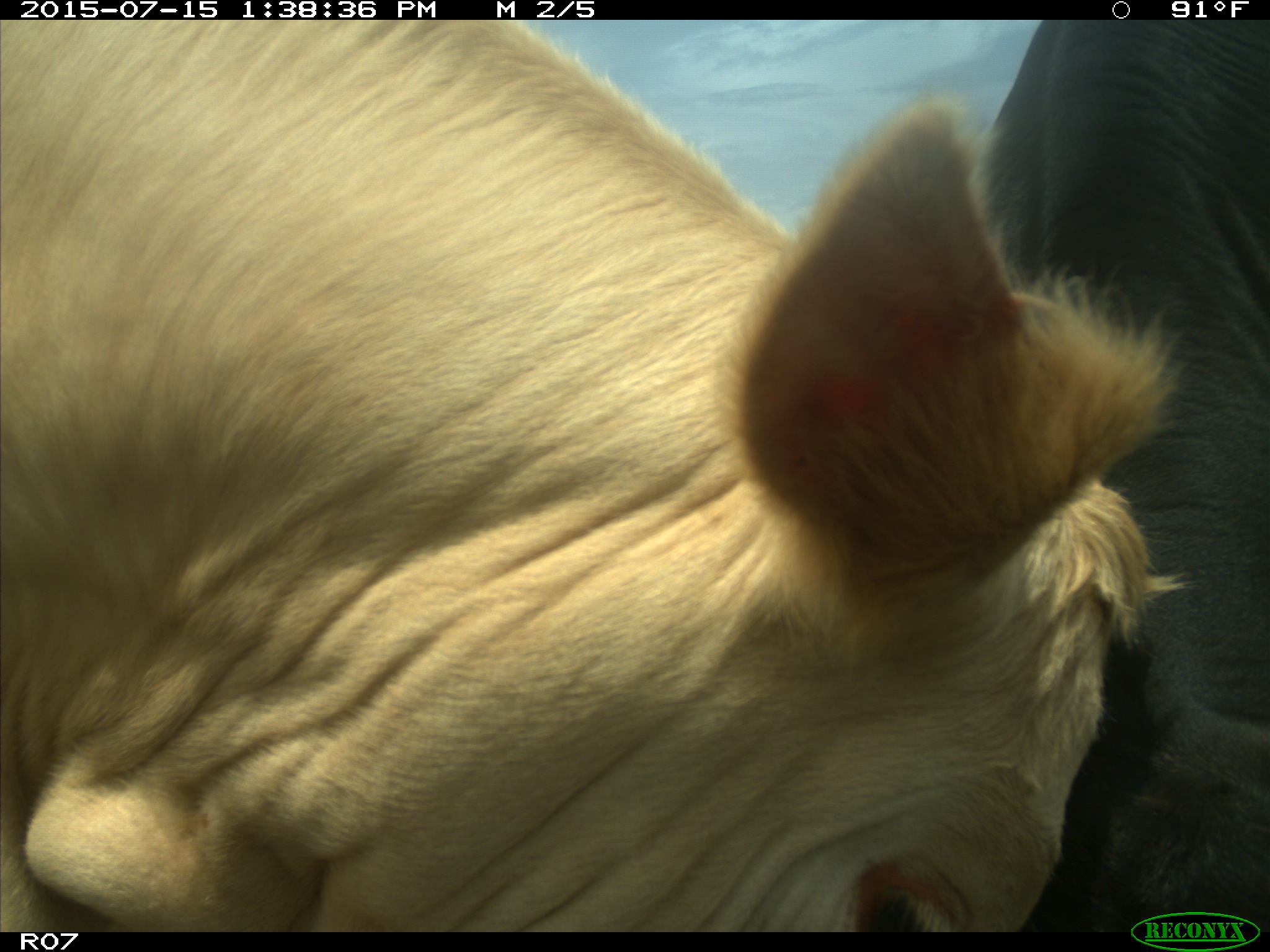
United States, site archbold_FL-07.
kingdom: Animalia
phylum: Chordata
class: Mammalia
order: Artiodactyla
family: Bovidae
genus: Bos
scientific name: Bos taurus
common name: domestic cow